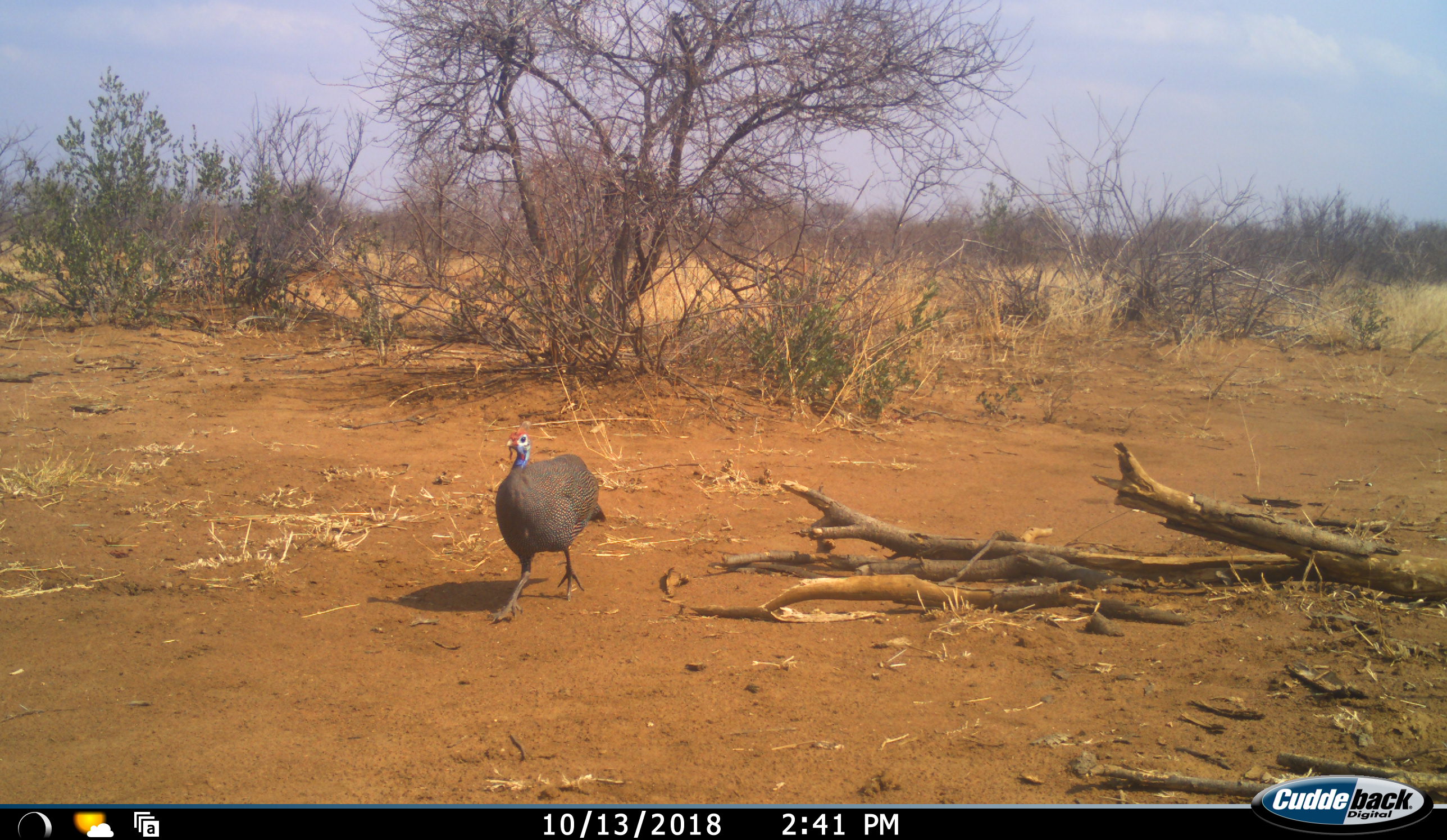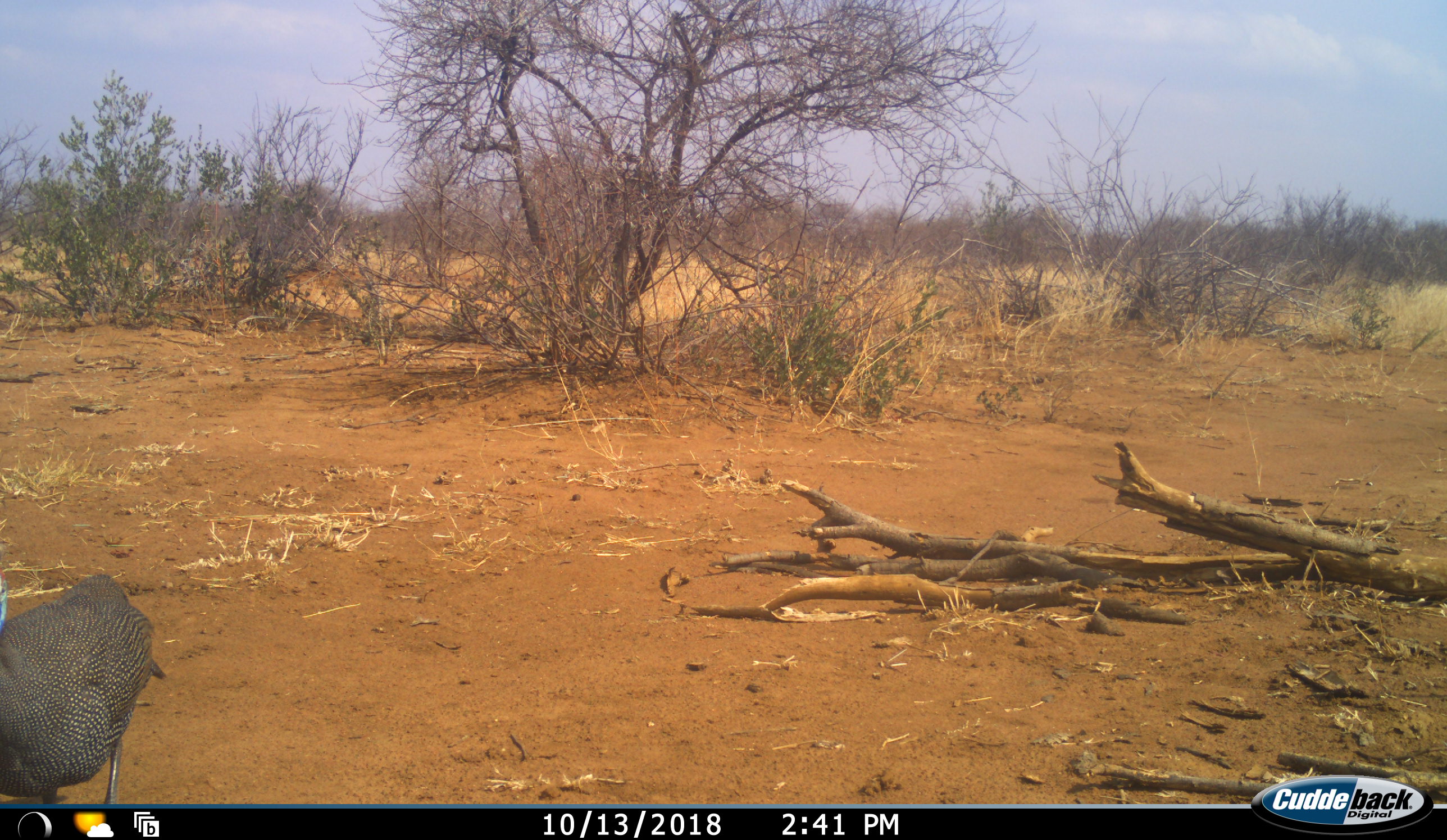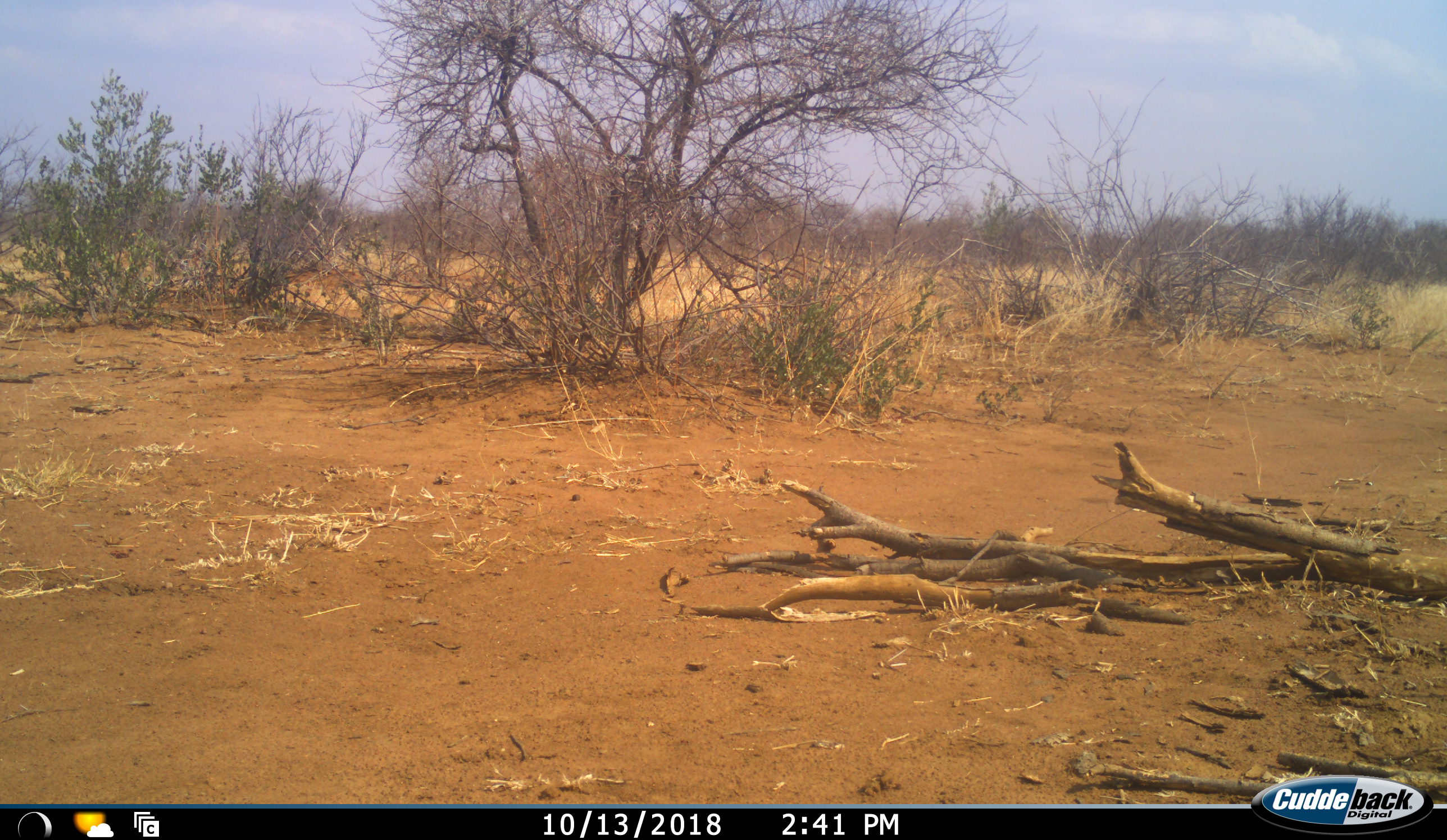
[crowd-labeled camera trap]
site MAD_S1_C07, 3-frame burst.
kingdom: Animalia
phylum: Chordata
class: Aves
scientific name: Aves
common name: bird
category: birdother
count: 1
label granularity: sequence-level